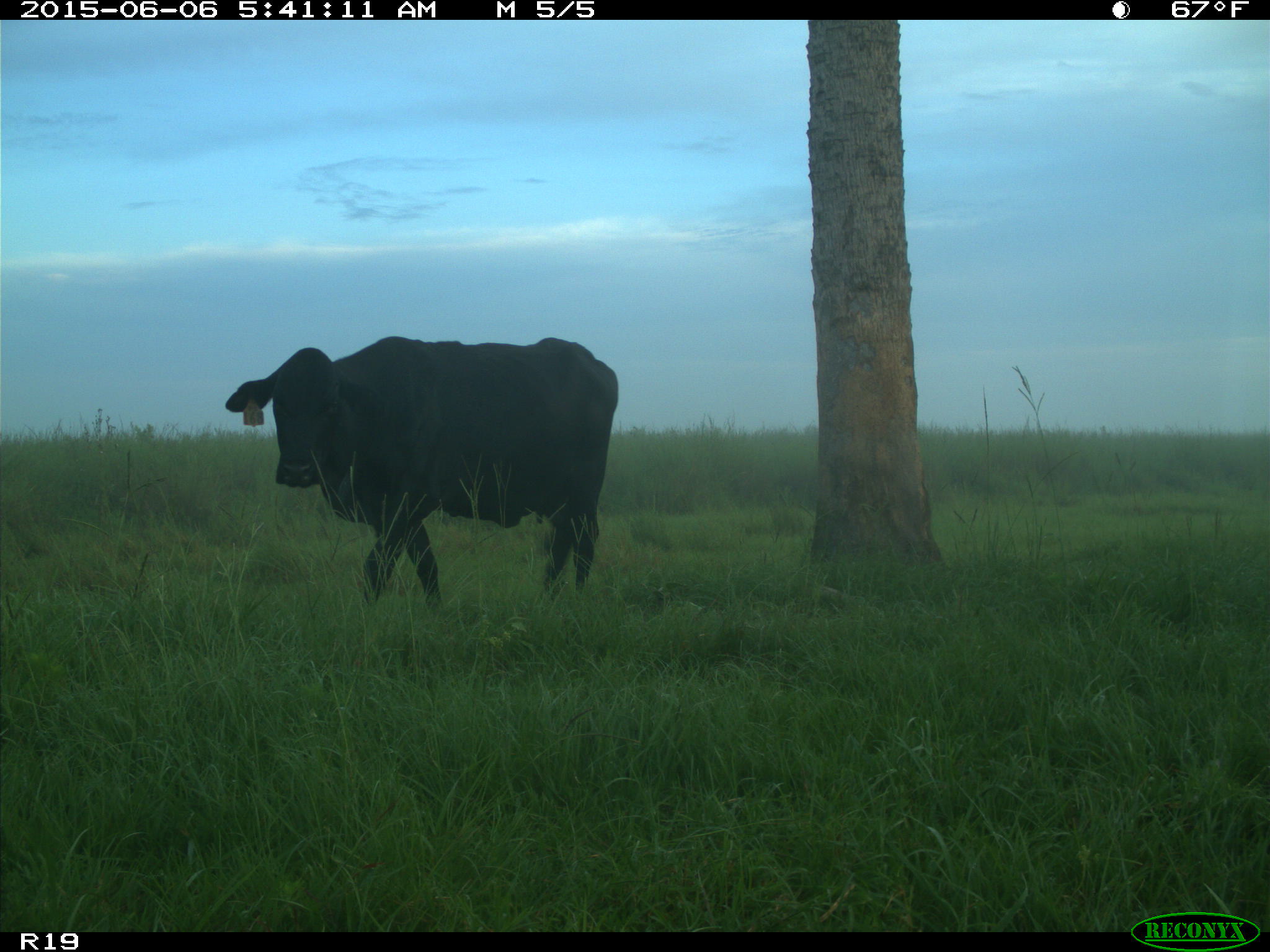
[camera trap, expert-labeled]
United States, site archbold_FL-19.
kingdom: Animalia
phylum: Chordata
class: Mammalia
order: Artiodactyla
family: Bovidae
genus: Bos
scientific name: Bos taurus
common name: domestic cow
Bos taurus (domestic cow).